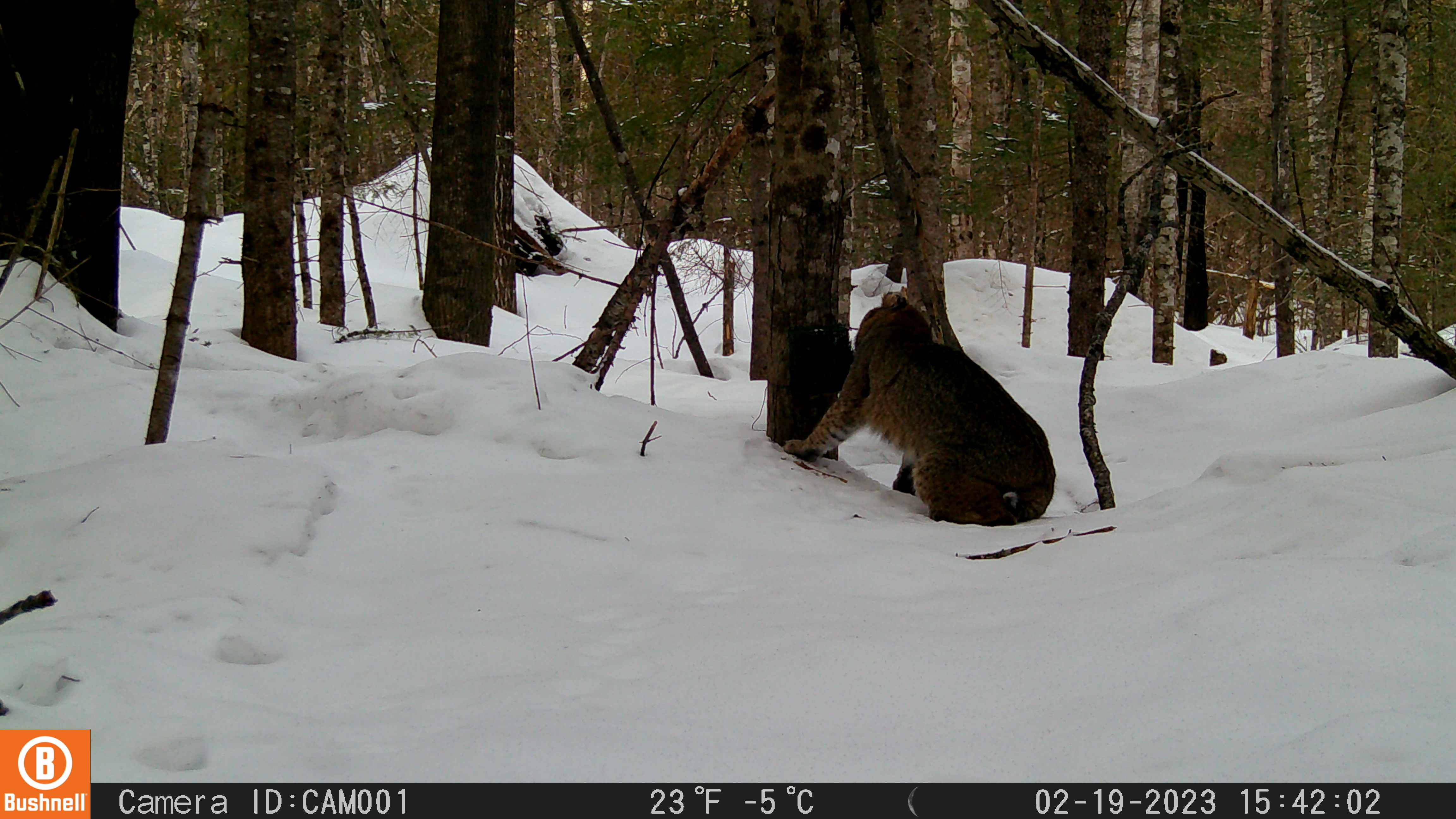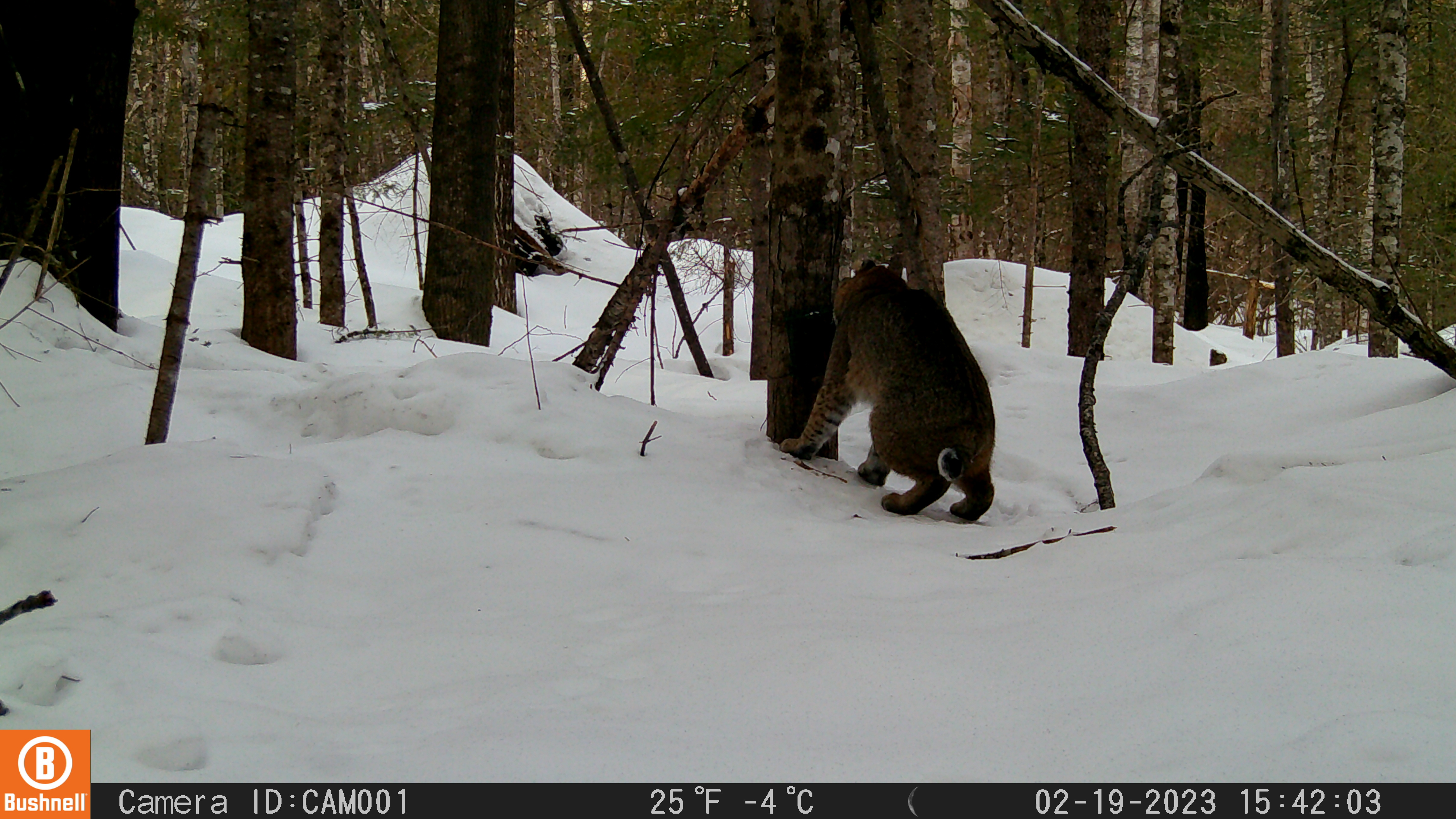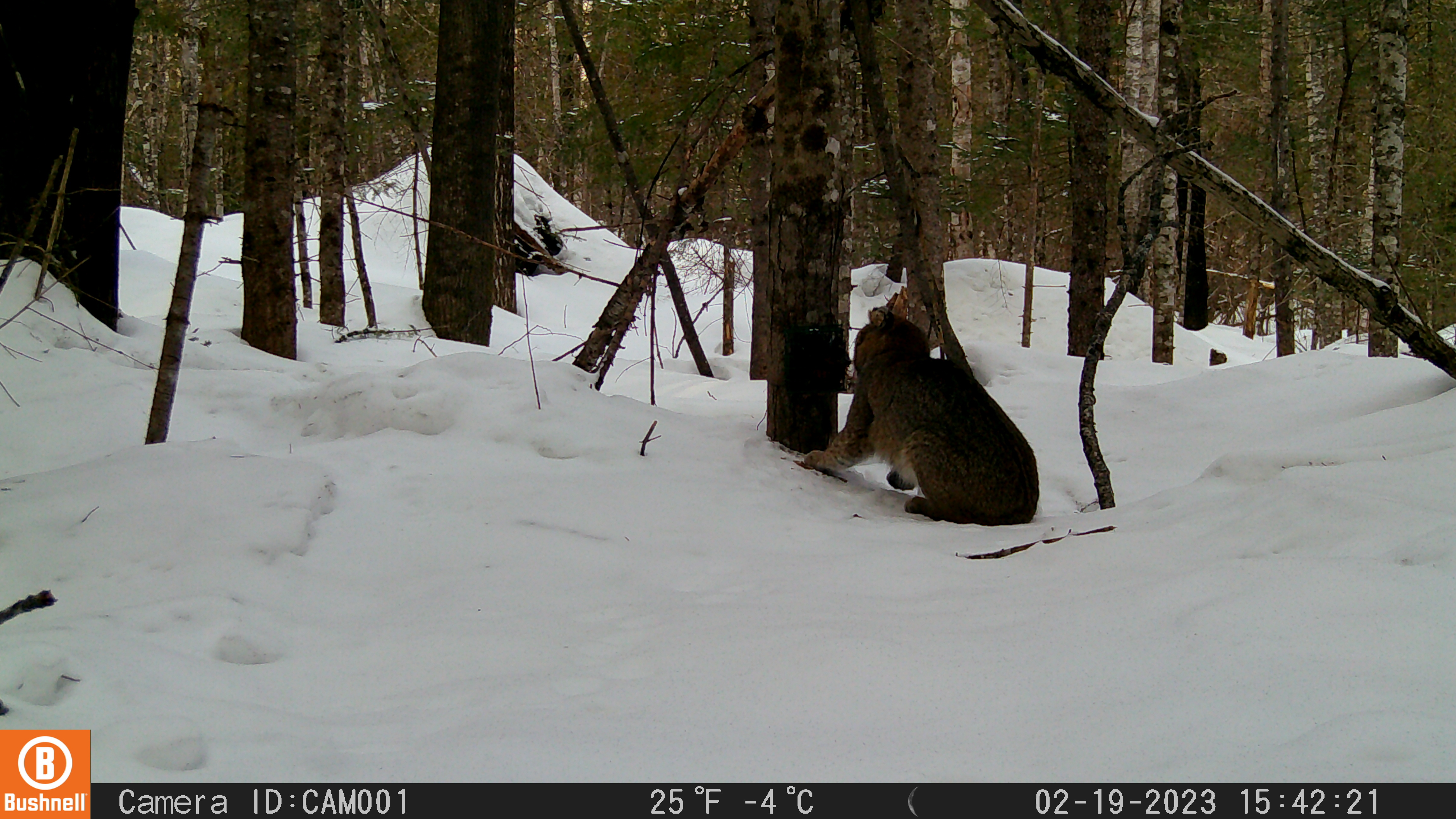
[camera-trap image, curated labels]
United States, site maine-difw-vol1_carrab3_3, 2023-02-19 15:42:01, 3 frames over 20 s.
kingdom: Animalia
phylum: Chordata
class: Mammalia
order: Carnivora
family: Felidae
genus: Lynx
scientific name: Lynx rufus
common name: bobcat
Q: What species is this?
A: Bobcat (Lynx rufus).